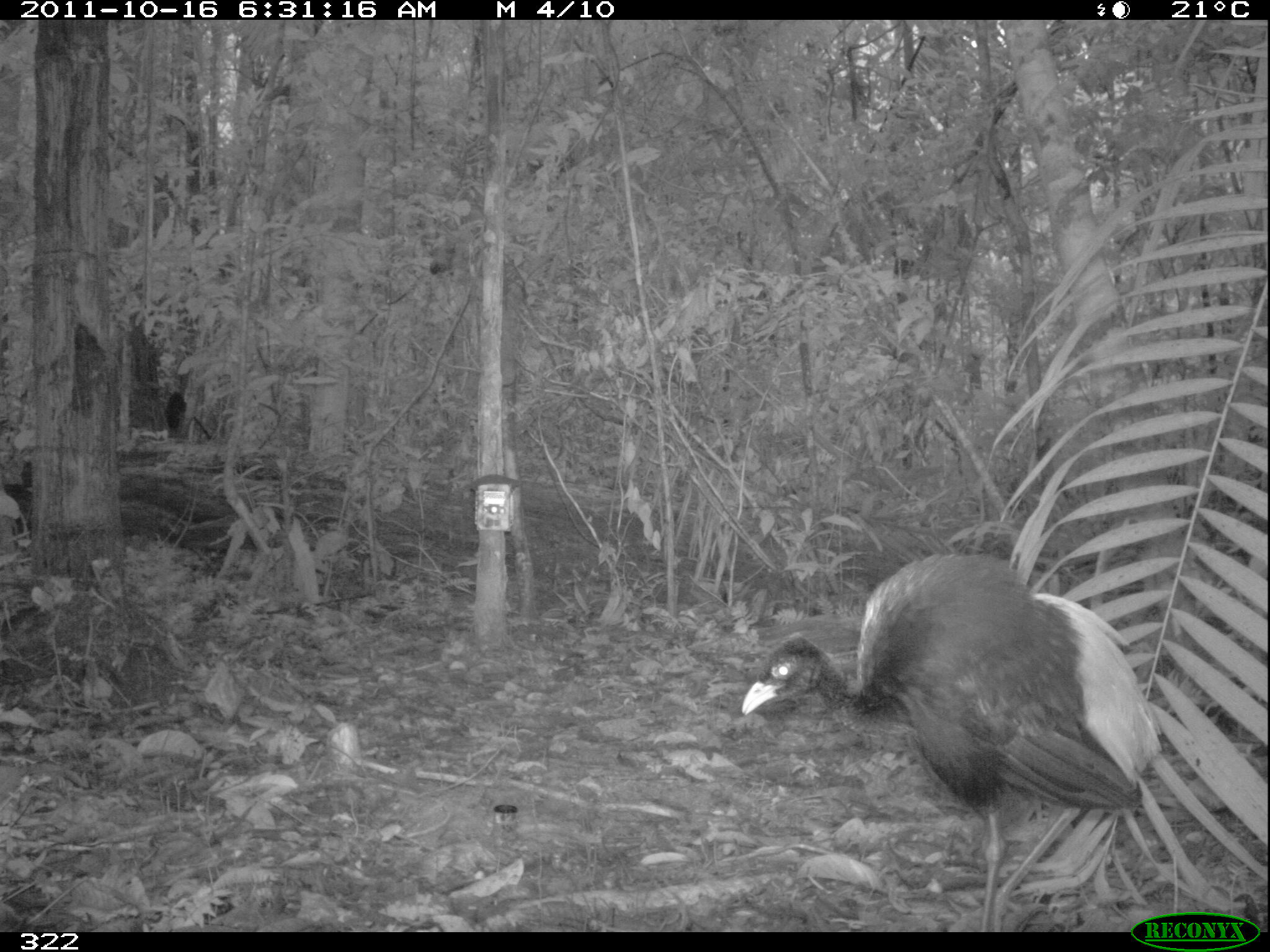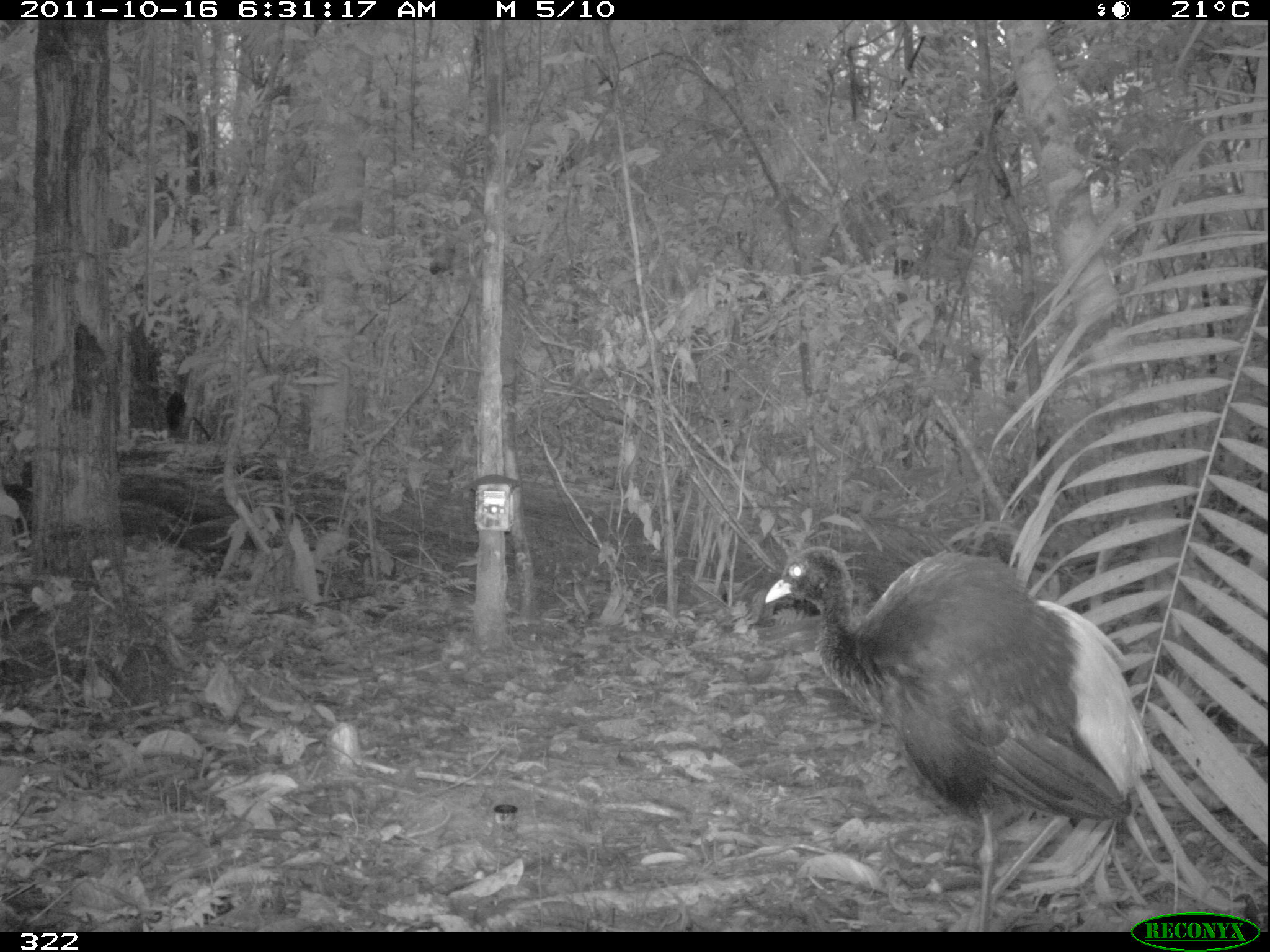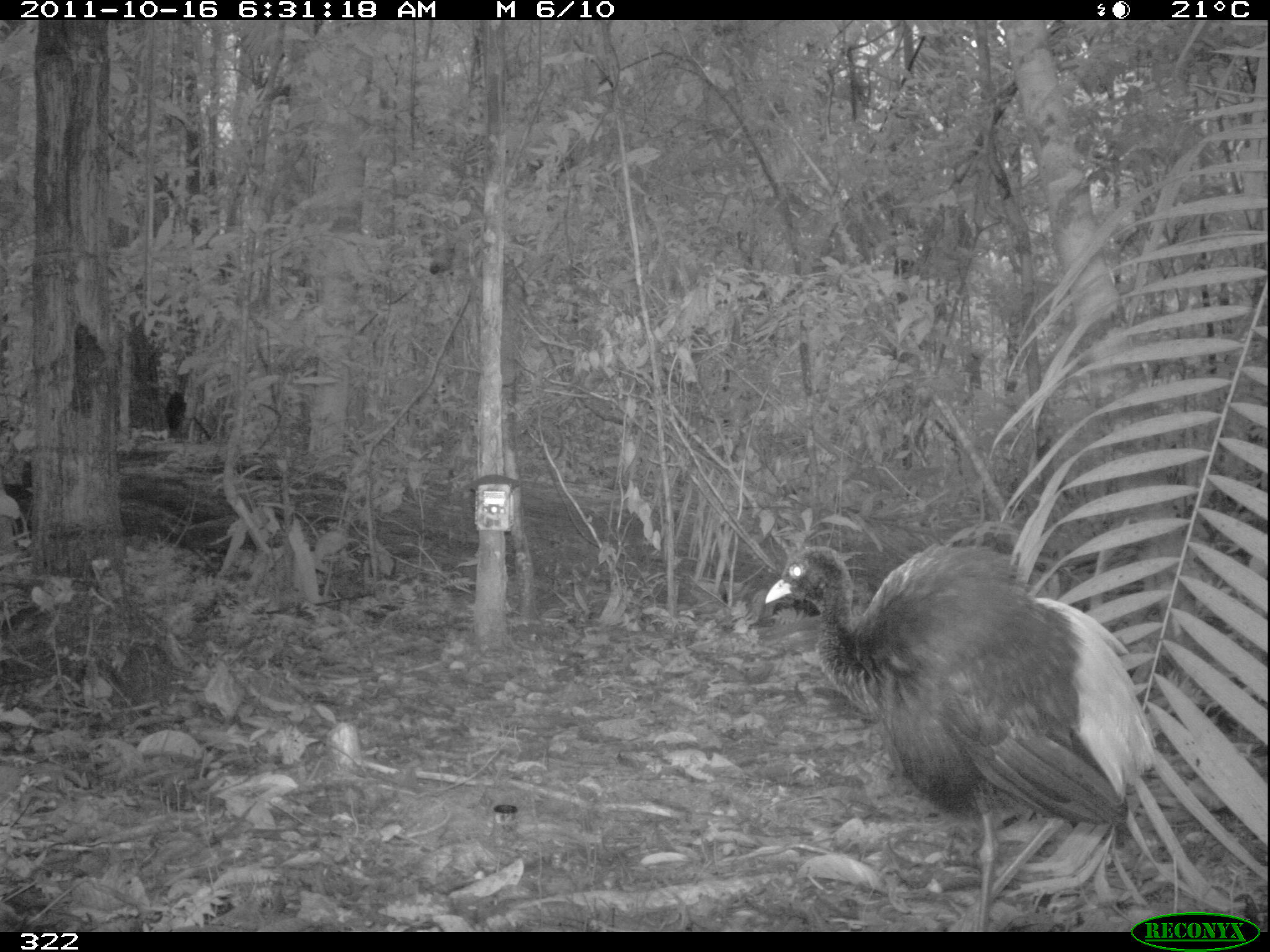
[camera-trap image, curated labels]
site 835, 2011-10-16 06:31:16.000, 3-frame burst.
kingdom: Animalia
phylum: Chordata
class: Aves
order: Gruiformes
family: Psophiidae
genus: Psophia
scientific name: Psophia leucoptera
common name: pale-winged trumpeter